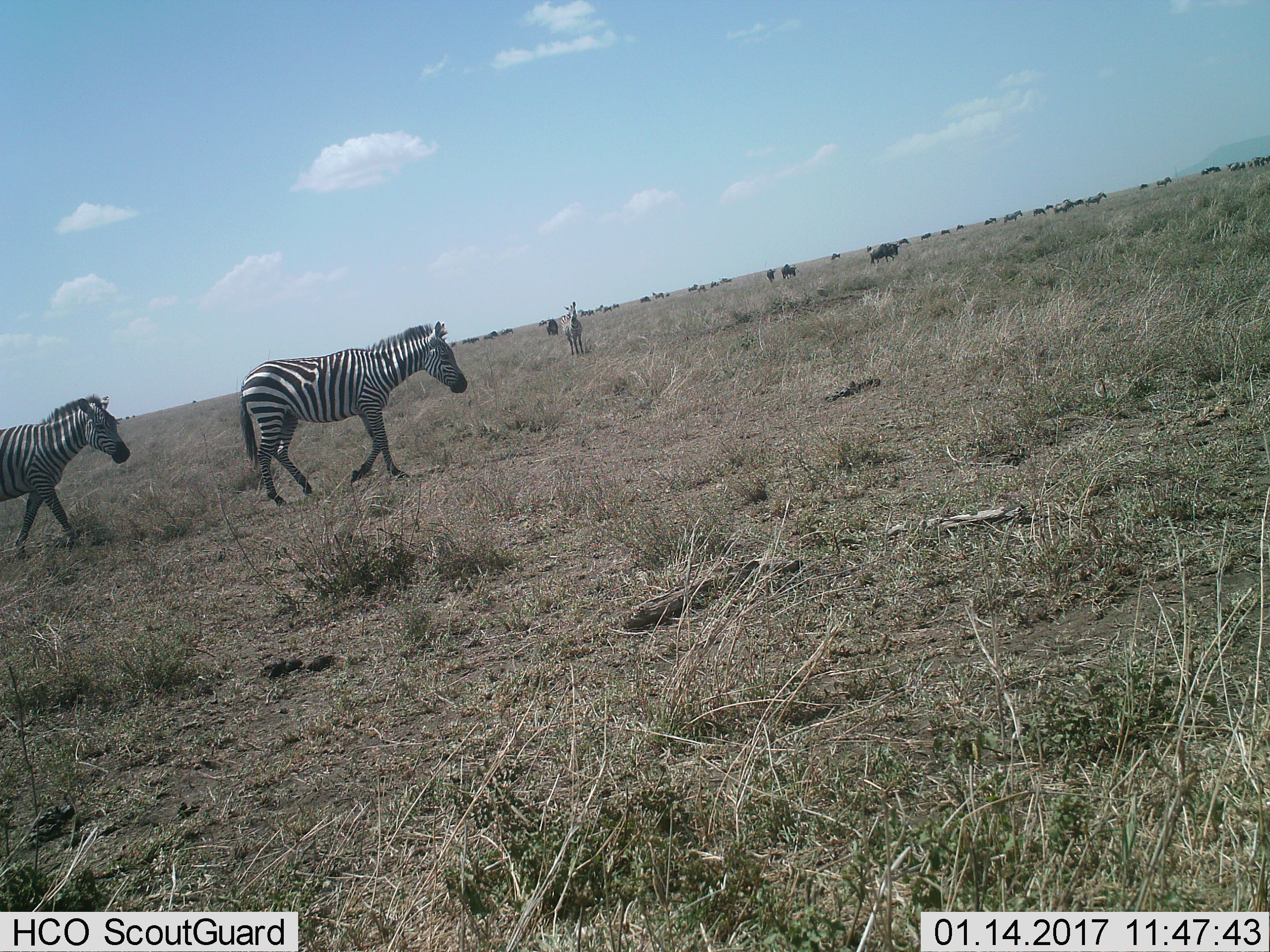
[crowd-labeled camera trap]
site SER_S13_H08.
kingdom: Animalia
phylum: Chordata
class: Mammalia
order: Artiodactyla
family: Bovidae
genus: Connochaetes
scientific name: Connochaetes taurinus taurinus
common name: blue wildebeest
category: wildebeestblue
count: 11-50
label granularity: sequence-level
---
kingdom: Animalia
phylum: Chordata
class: Mammalia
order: Perissodactyla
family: Equidae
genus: Equus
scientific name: Equus quagga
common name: plains zebra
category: zebraplains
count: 11-50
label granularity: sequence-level